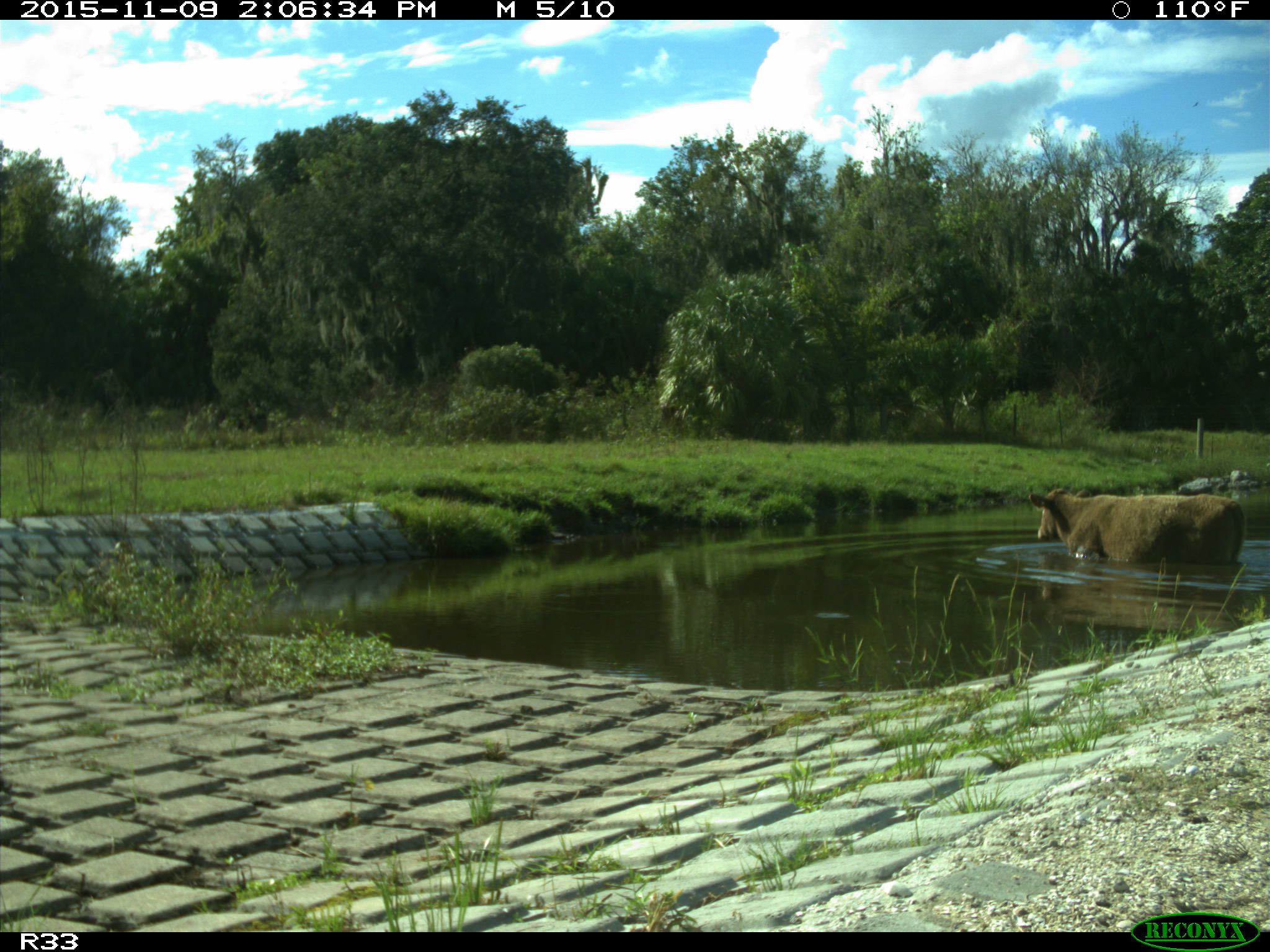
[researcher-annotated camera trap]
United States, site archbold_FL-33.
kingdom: Animalia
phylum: Chordata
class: Mammalia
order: Artiodactyla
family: Bovidae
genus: Bos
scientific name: Bos taurus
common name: domestic cow